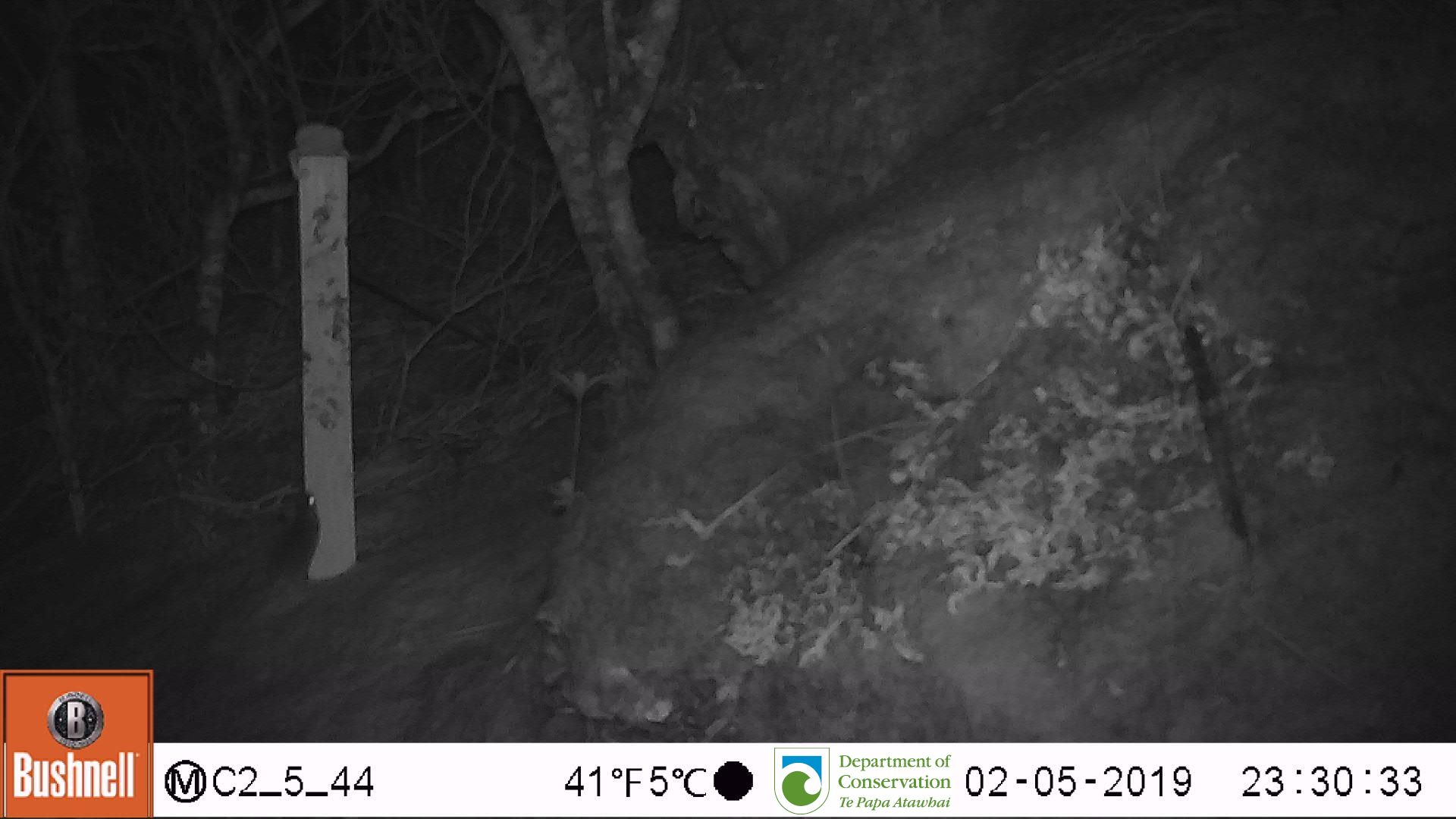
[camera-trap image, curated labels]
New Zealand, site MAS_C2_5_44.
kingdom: Animalia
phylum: Chordata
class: Mammalia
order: Rodentia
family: Muridae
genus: Mus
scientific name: Mus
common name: mouse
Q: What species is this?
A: Mouse (Mus).